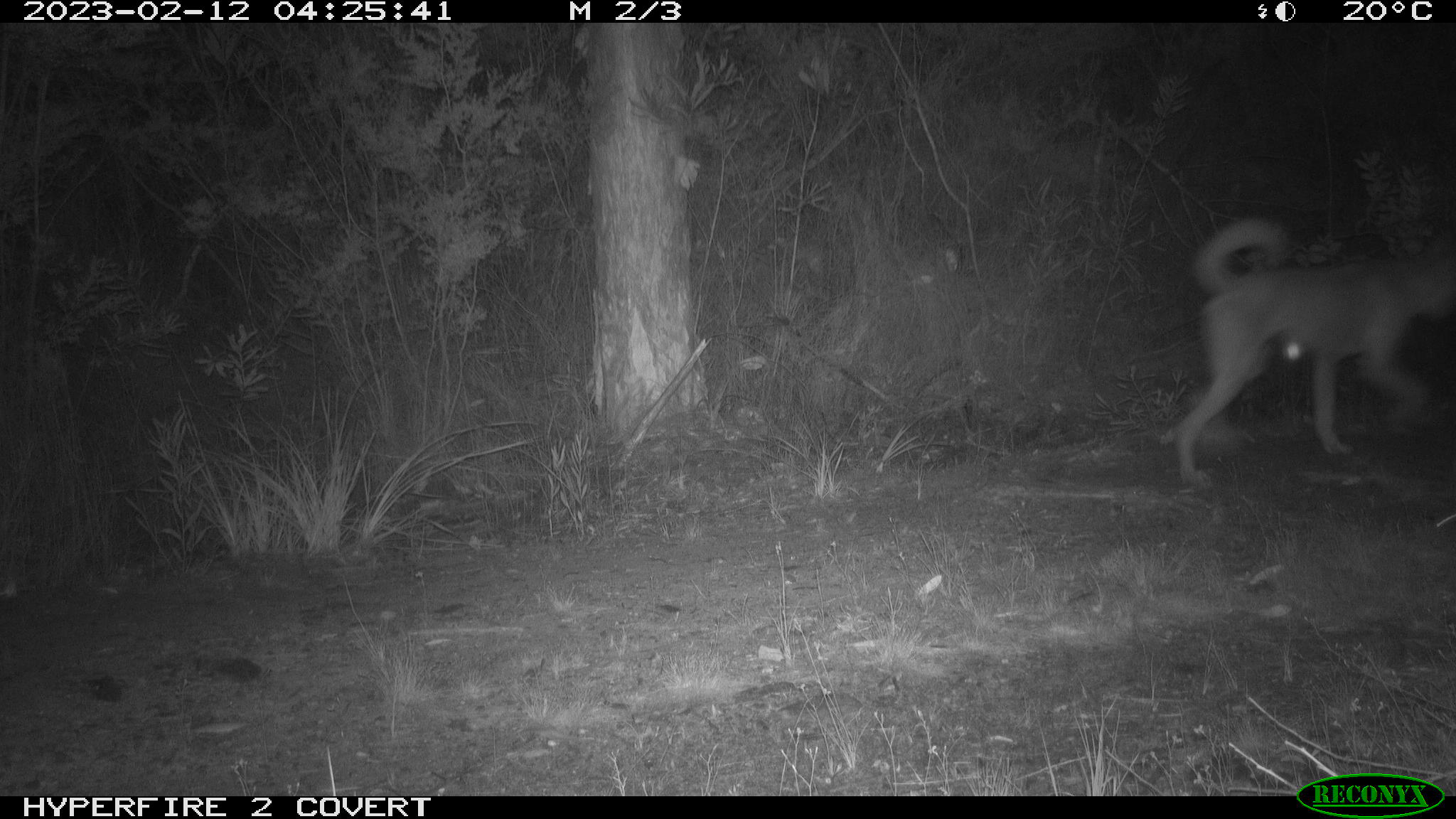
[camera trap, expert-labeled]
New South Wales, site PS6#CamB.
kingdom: Animalia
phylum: Chordata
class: Mammalia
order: Carnivora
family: Canidae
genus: Canis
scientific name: Canis familiaris dingo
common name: dingo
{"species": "dingo (Canis familiaris dingo)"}